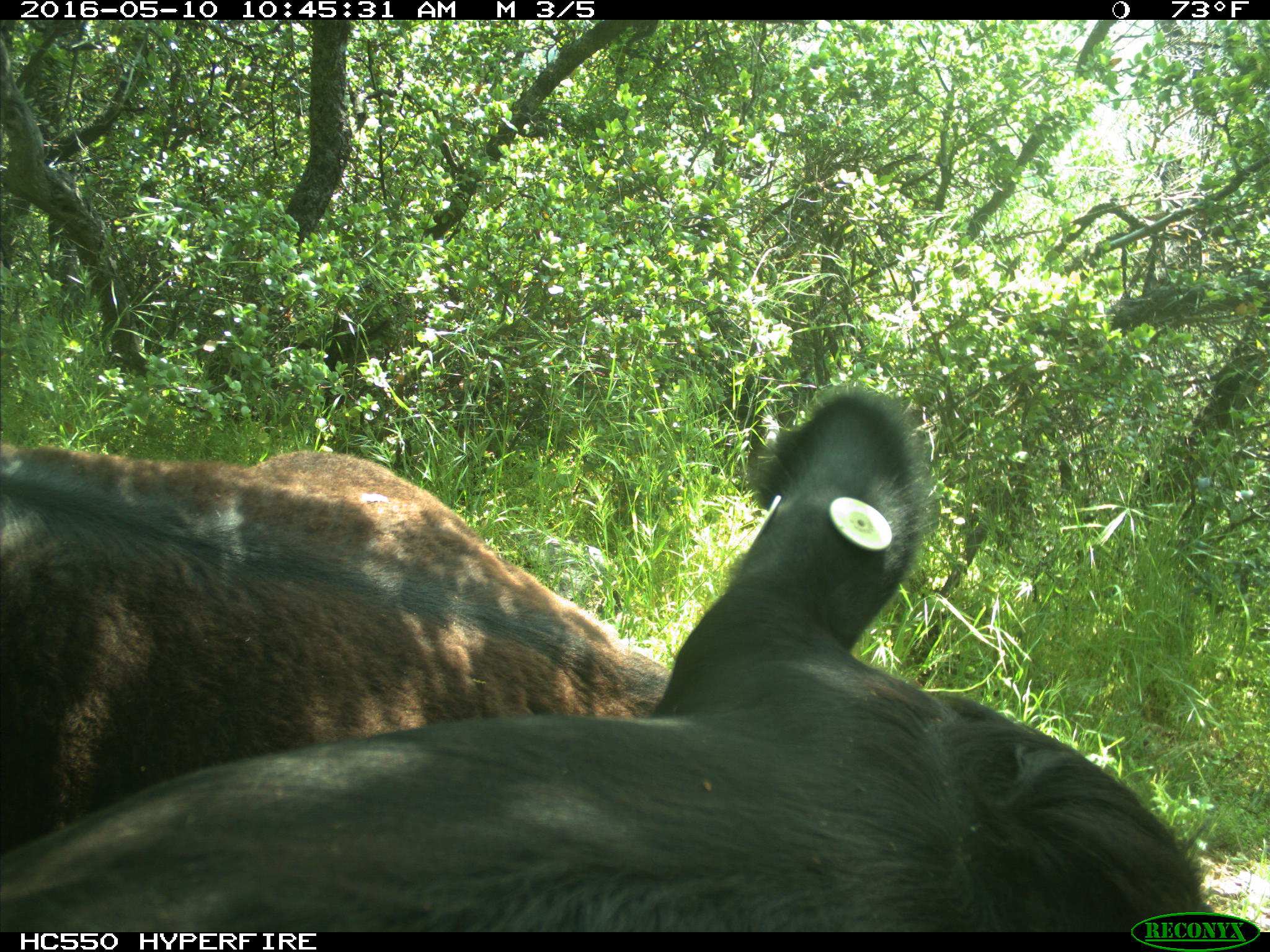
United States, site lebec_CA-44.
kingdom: Animalia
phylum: Chordata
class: Mammalia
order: Artiodactyla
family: Bovidae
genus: Bos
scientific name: Bos taurus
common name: domestic cow